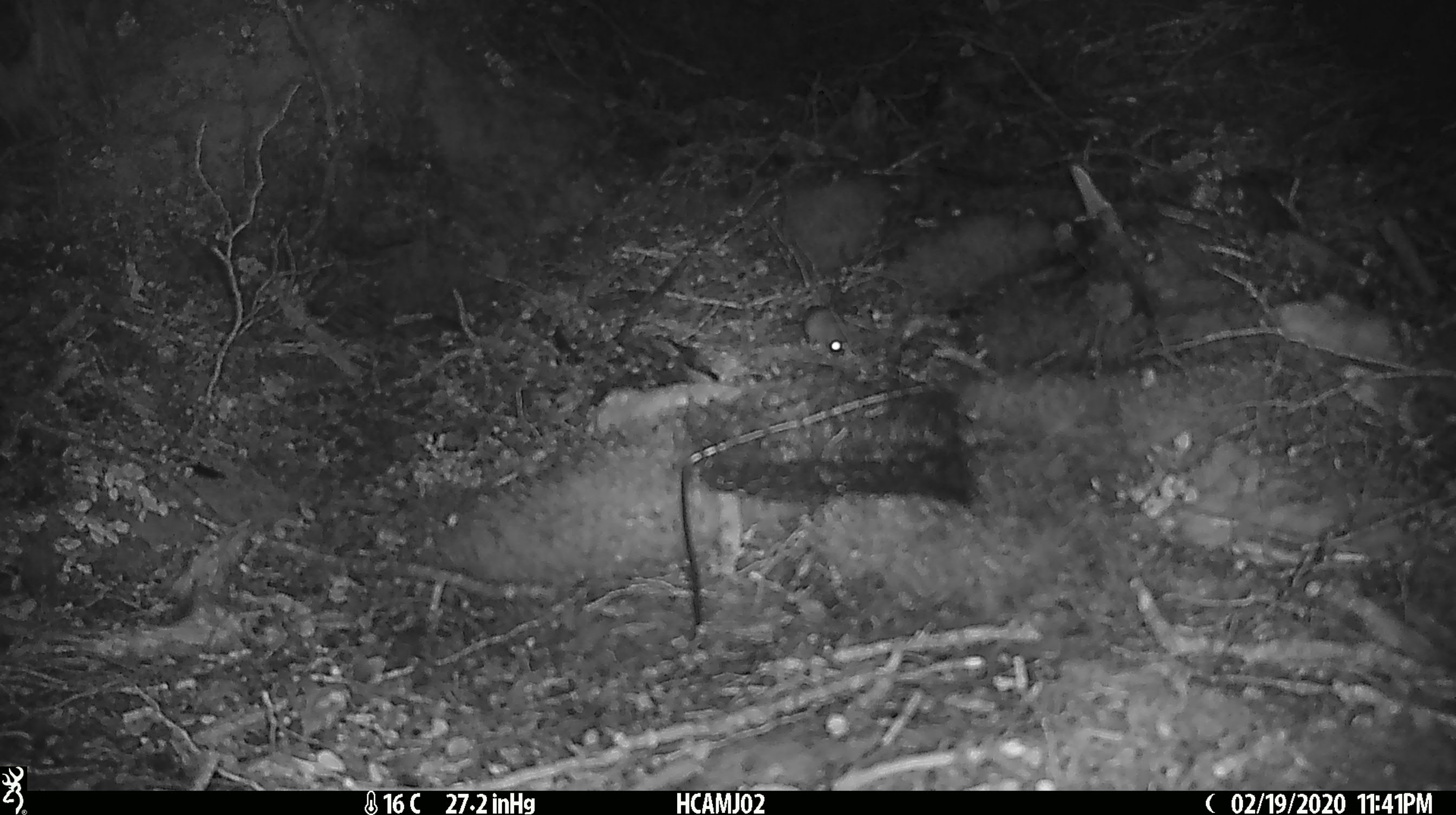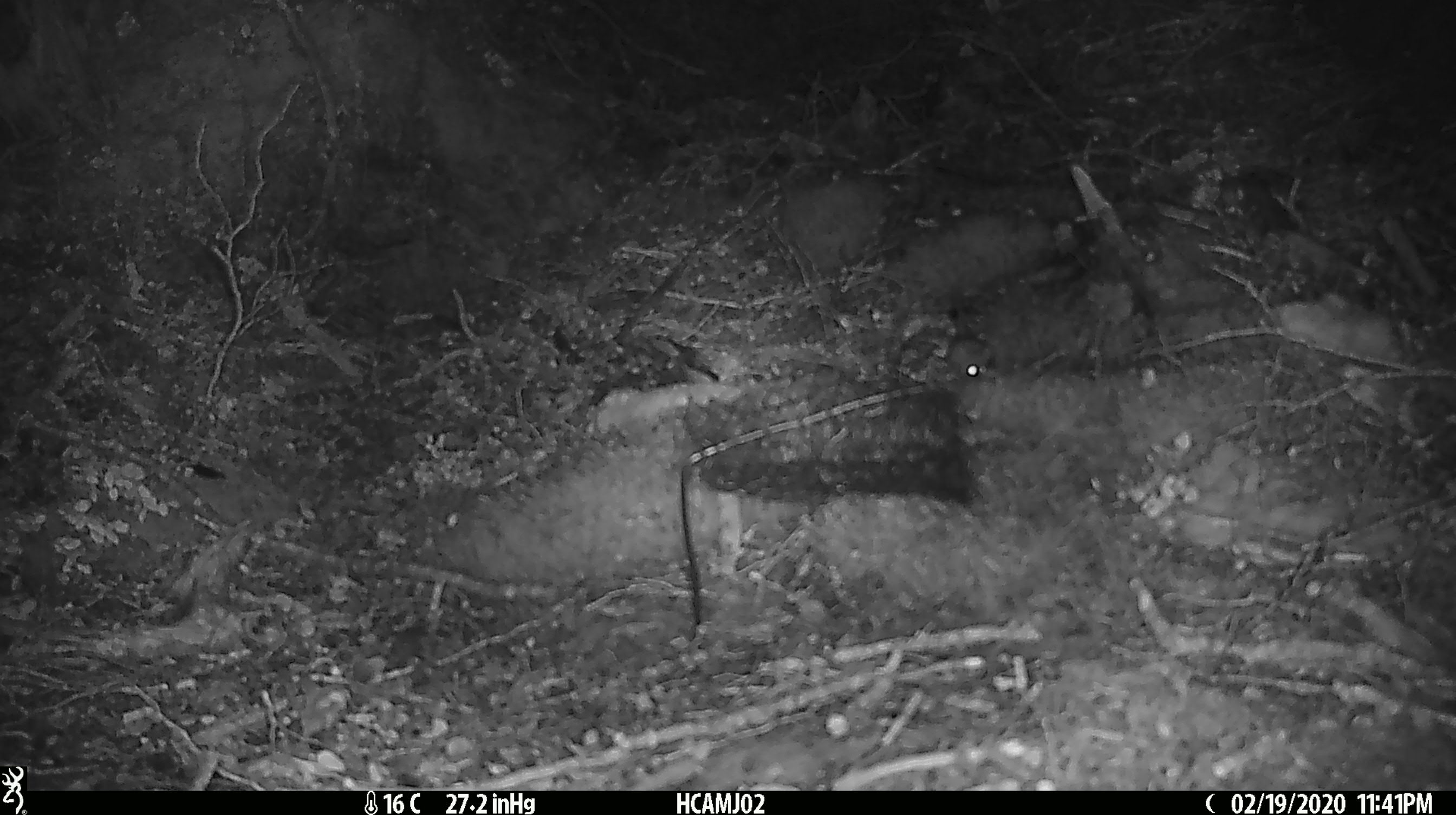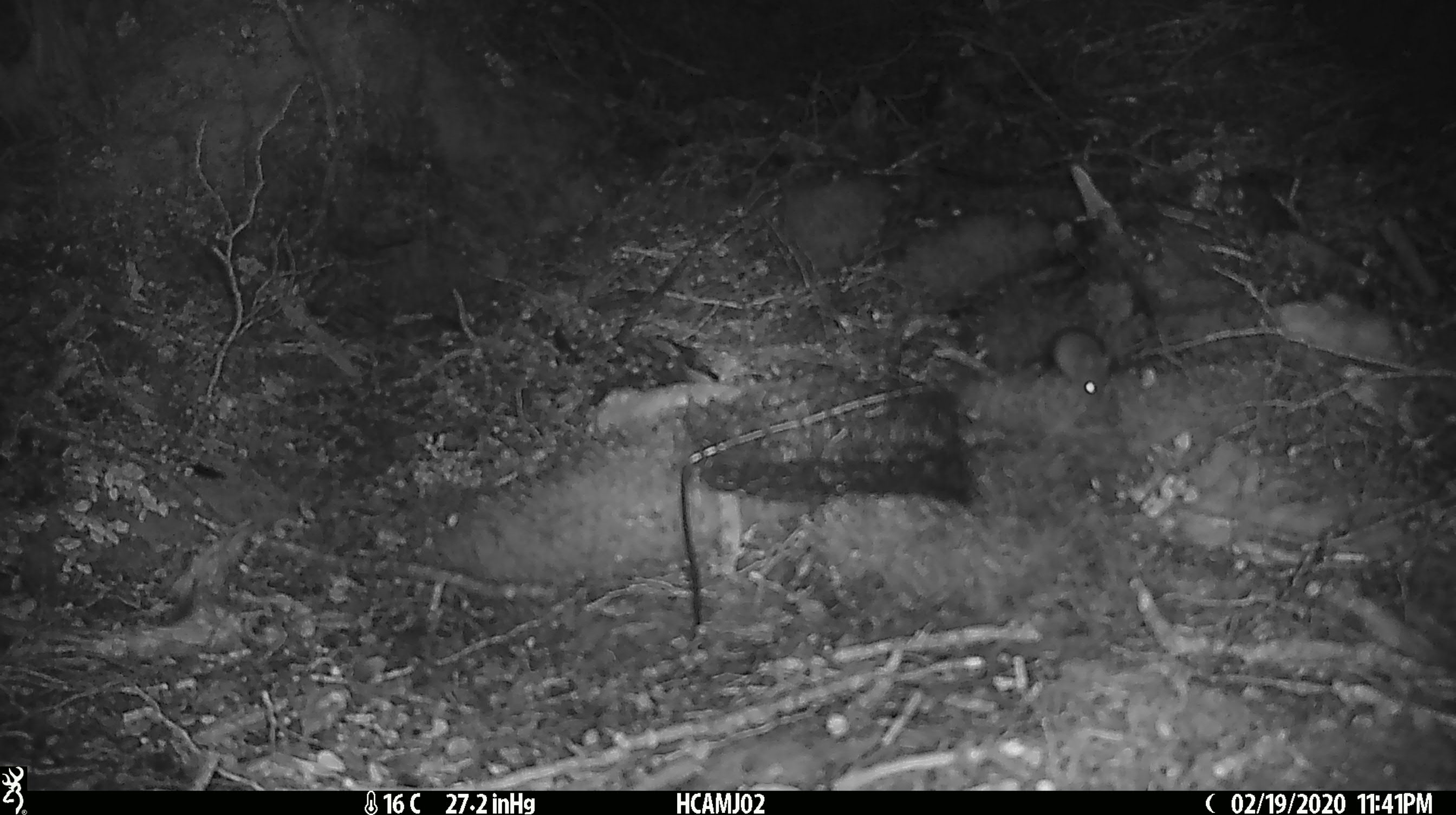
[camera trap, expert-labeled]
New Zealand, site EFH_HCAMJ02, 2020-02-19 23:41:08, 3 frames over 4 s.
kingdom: Animalia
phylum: Chordata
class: Mammalia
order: Rodentia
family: Muridae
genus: Mus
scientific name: Mus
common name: mouse